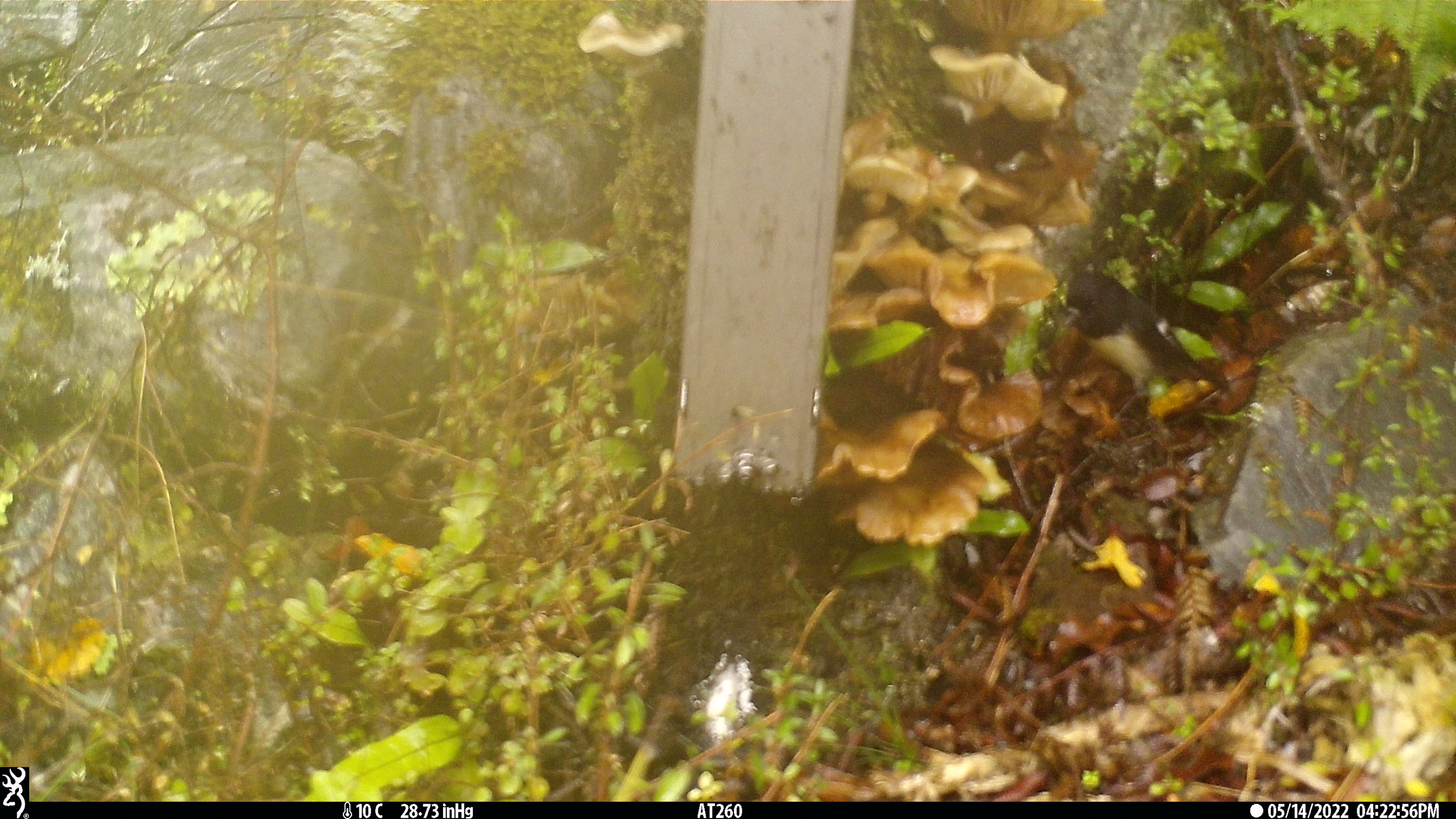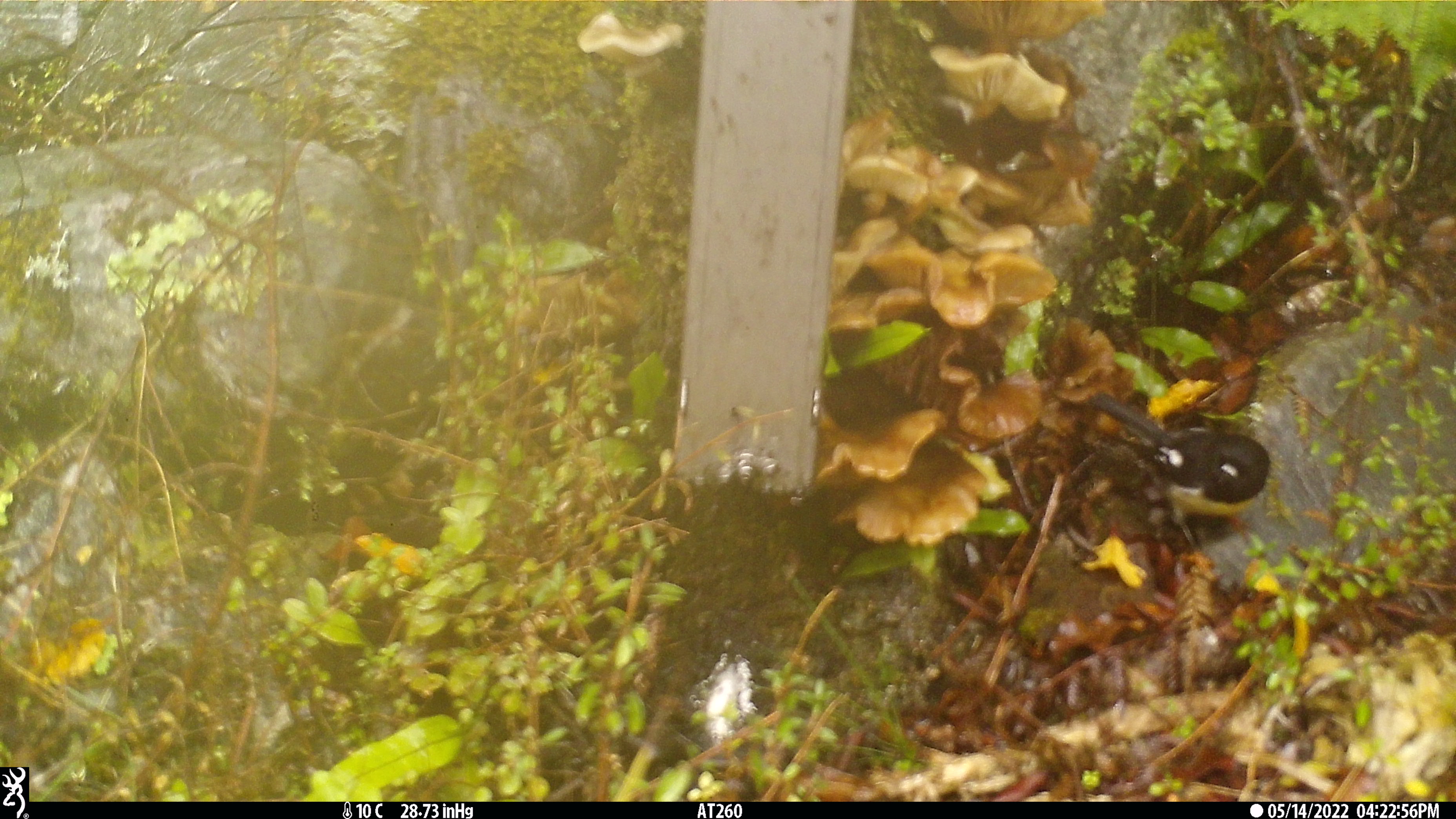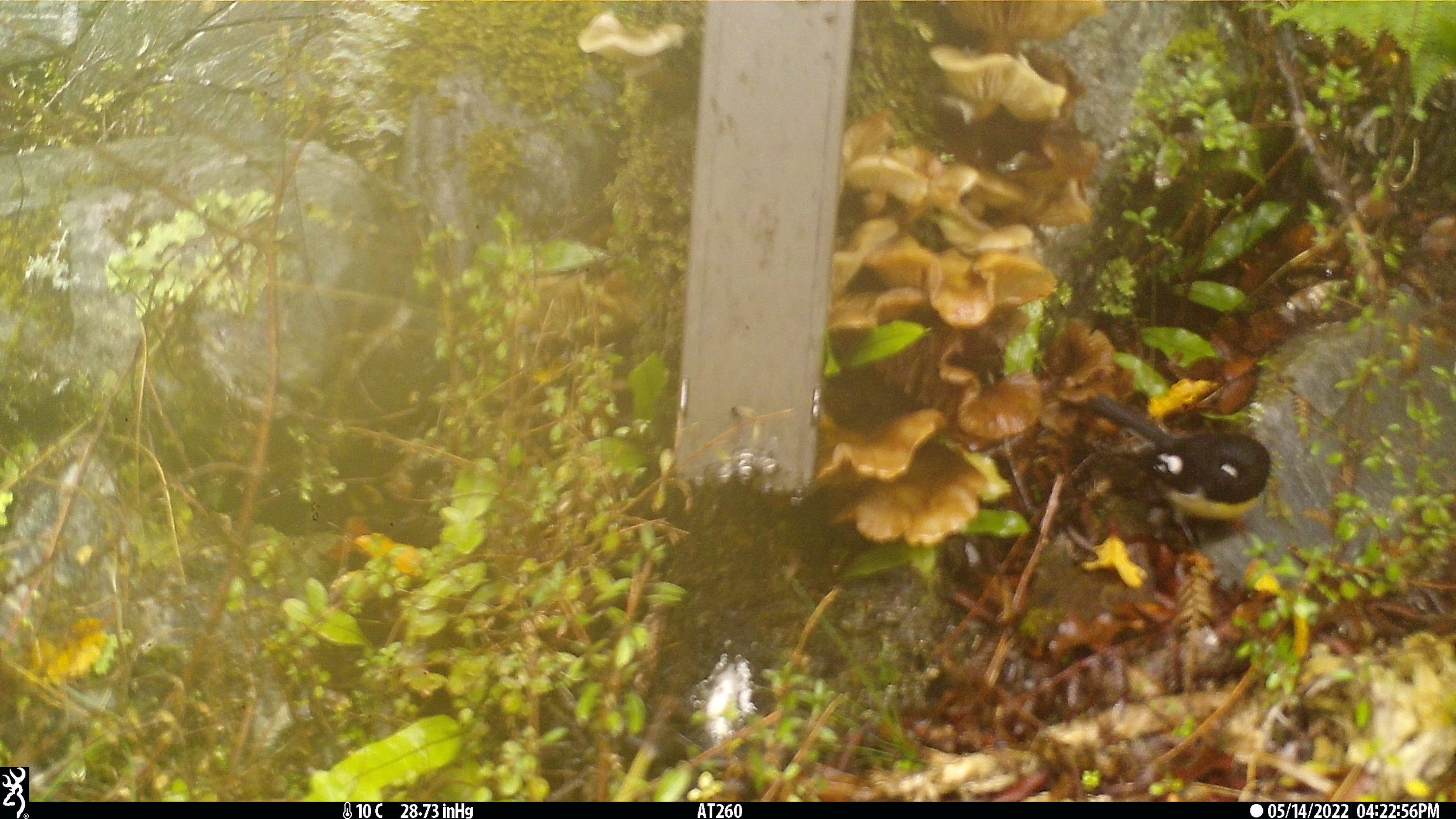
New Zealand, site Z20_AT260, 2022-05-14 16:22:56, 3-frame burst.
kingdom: Animalia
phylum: Chordata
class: Aves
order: Passeriformes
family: Petroicidae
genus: Petroica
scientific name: Petroica macrocephala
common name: tomtit